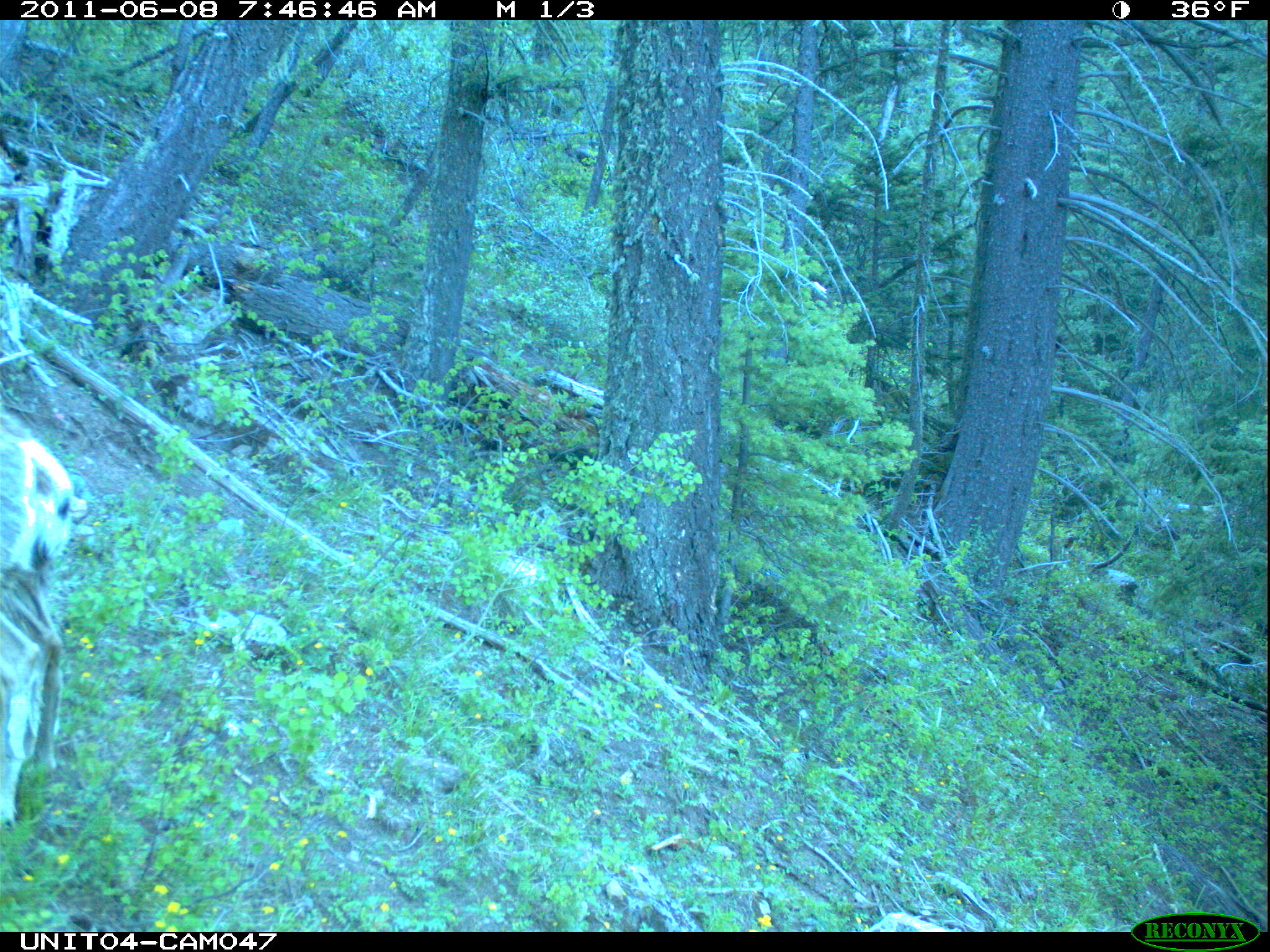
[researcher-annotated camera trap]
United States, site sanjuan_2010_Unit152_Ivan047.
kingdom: Animalia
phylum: Chordata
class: Mammalia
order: Artiodactyla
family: Cervidae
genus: Odocoileus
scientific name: Odocoileus hemionus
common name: mule deer